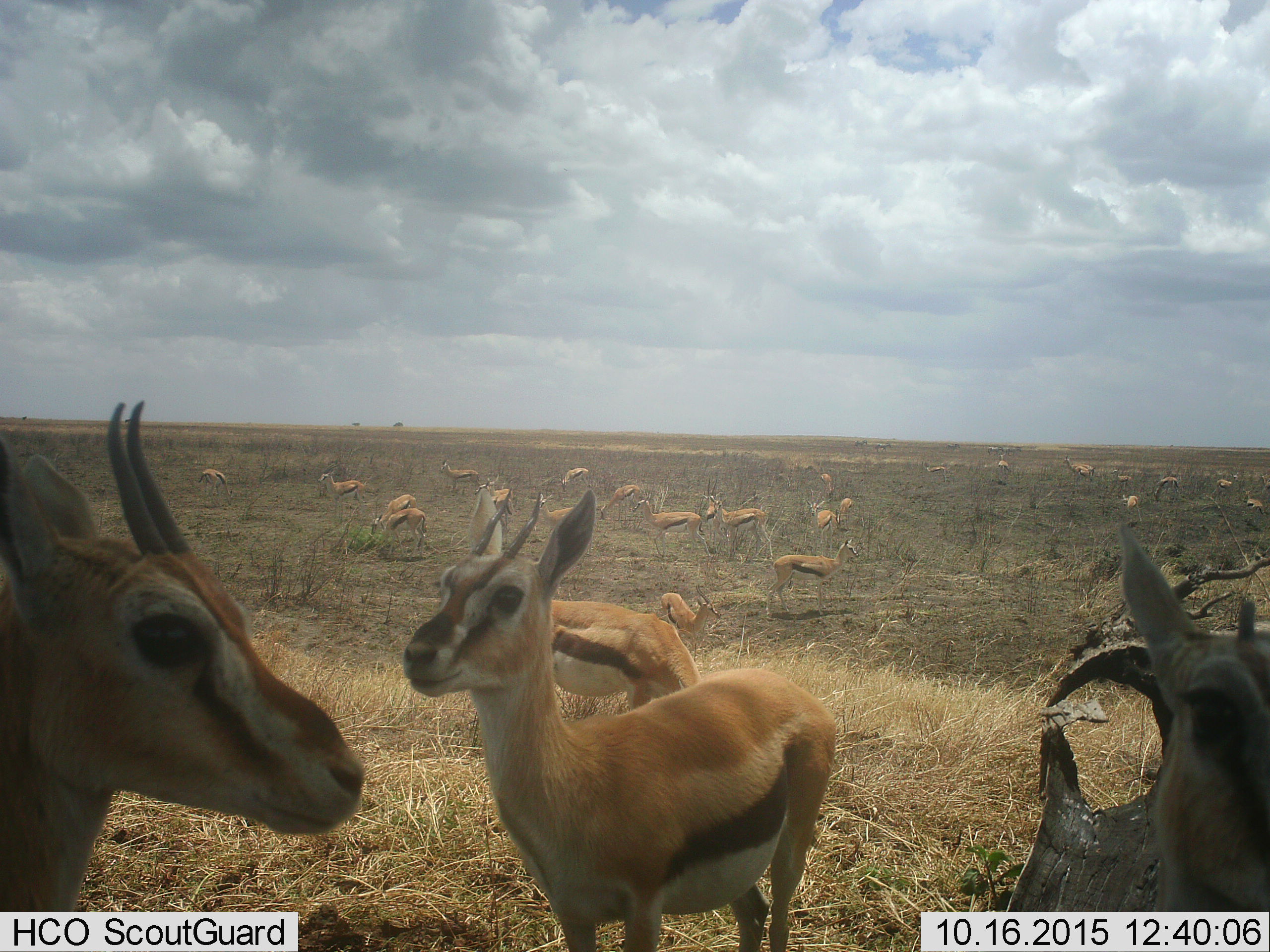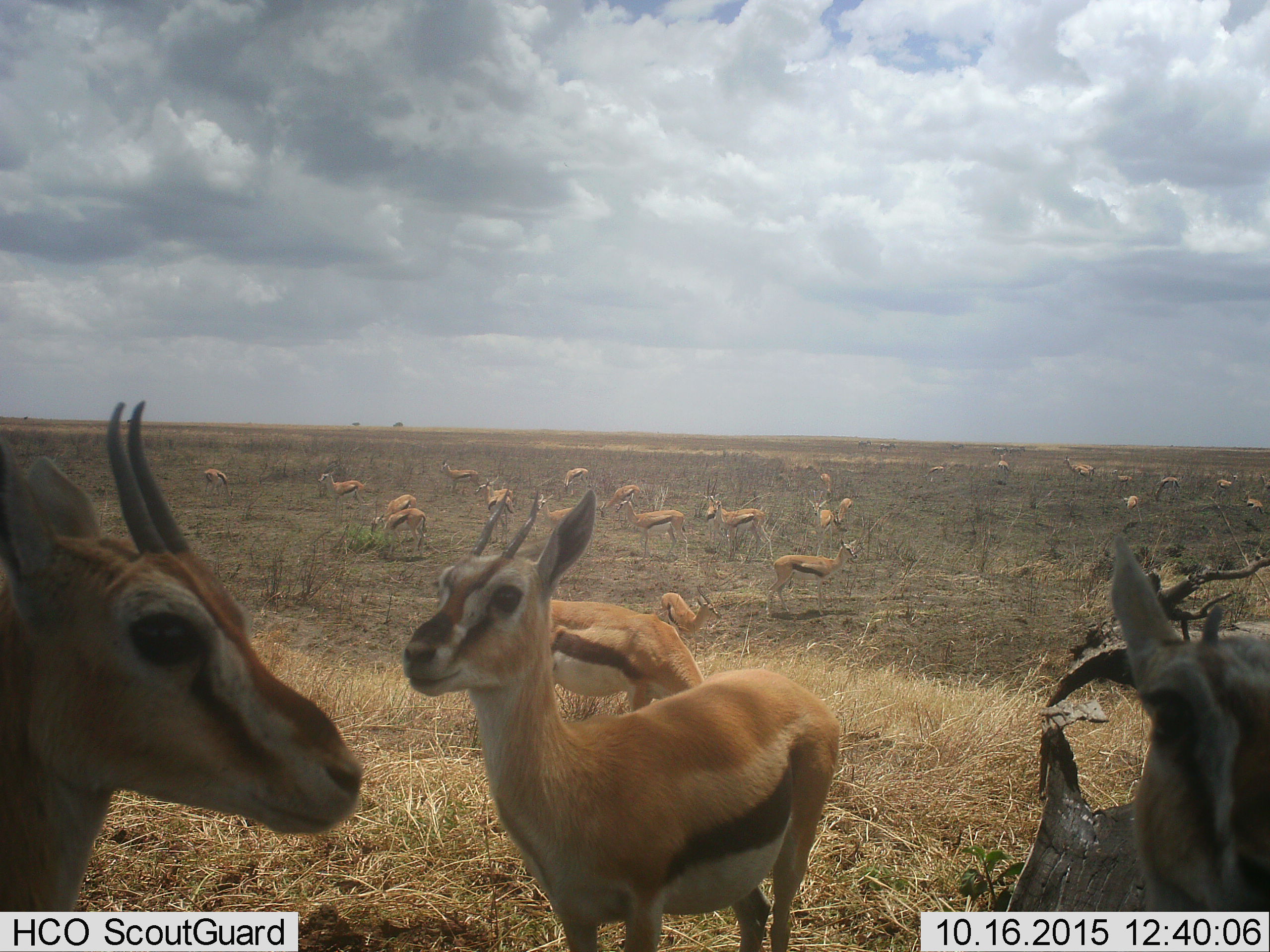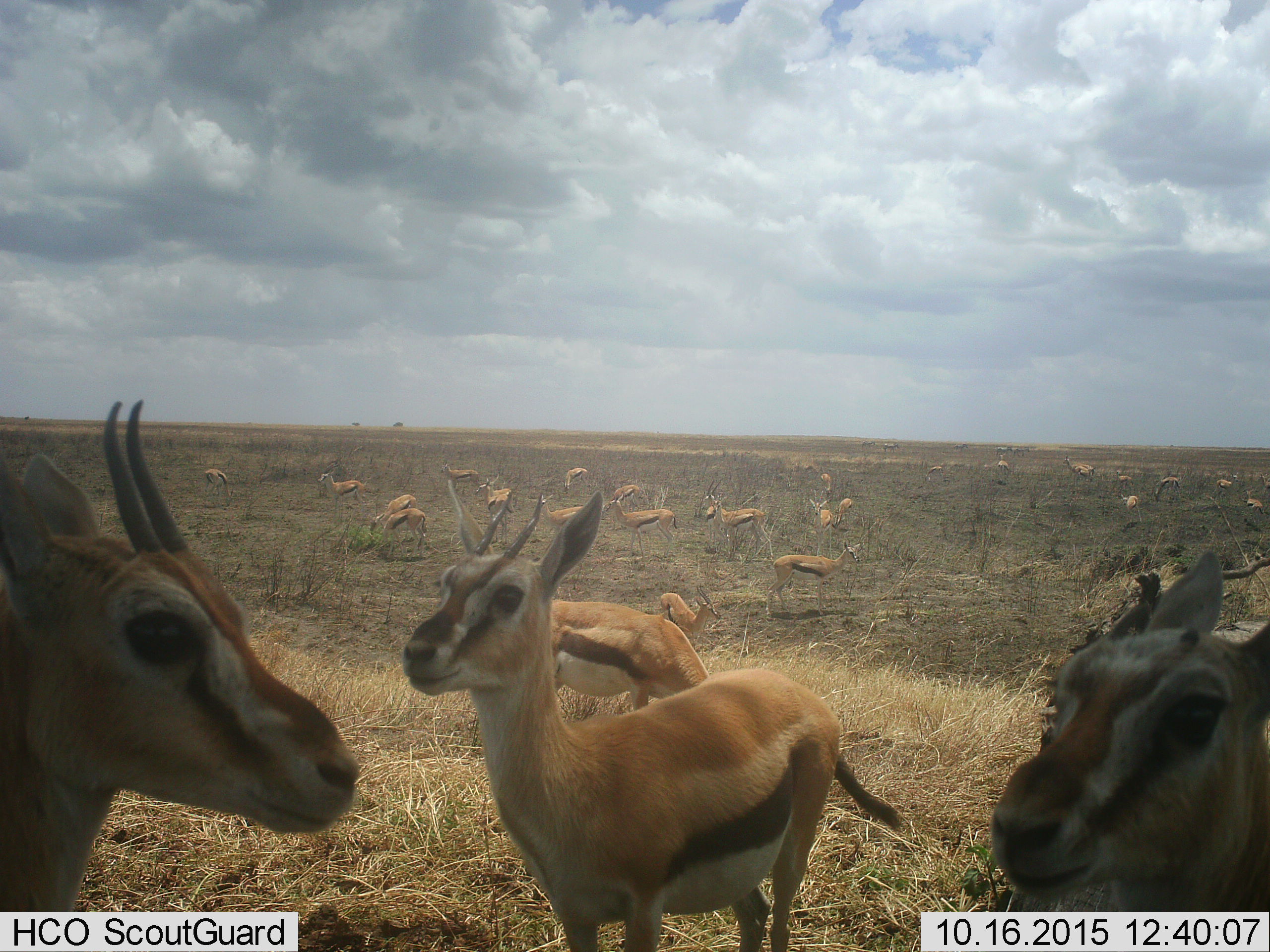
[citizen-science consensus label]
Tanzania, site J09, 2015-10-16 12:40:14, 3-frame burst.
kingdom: Animalia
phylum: Chordata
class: Mammalia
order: Artiodactyla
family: Bovidae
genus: Eudorcas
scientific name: Eudorcas thomsonii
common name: thomson's gazelle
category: gazellethomsons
Gazellethomsons (thomson's gazelle) (Eudorcas thomsonii), count 11-50. Behavior (volunteer vote fractions): standing 100%, resting 22%, moving 22%, interacting 22%. Young present (vote fraction): 0%. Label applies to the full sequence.